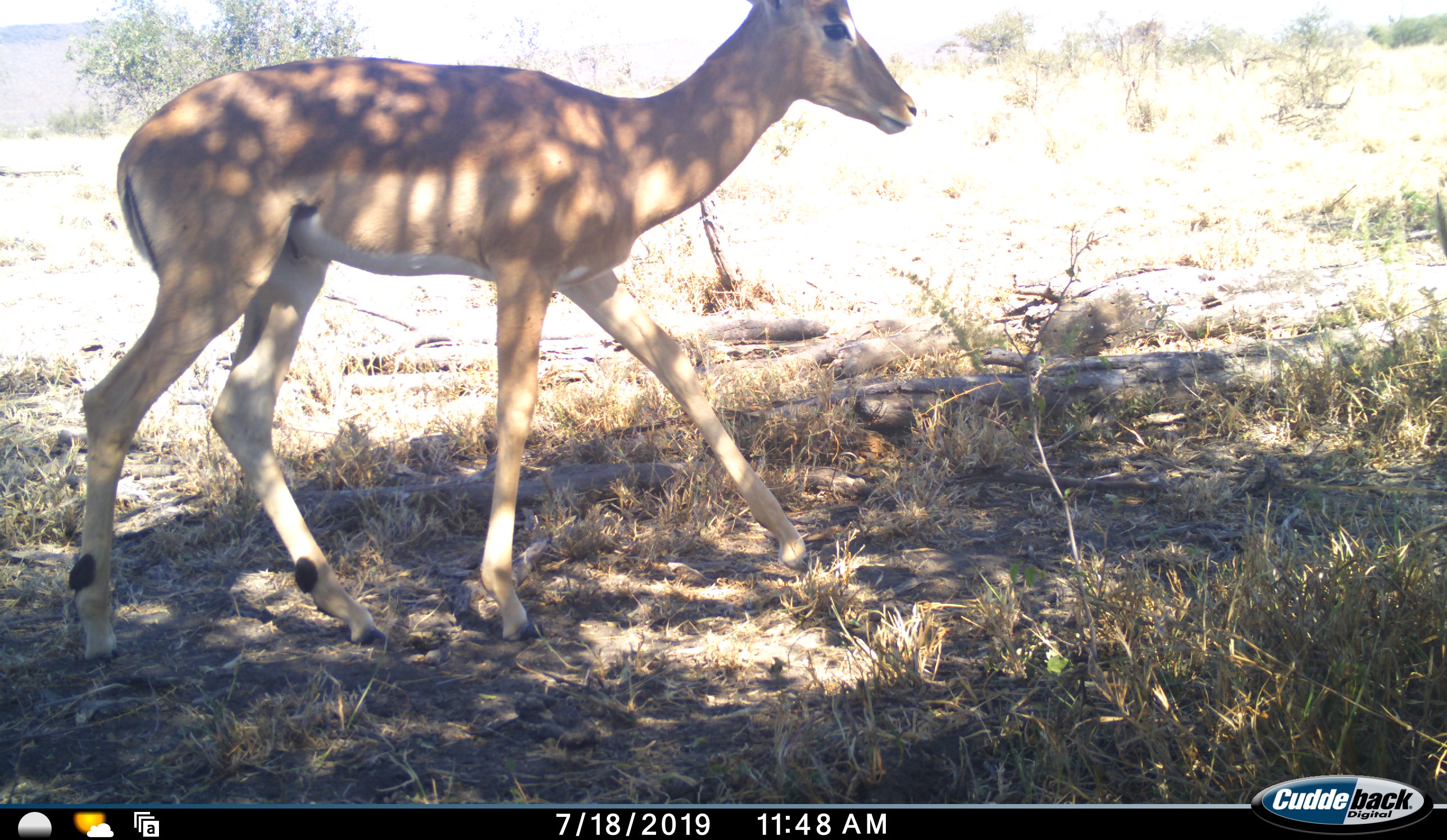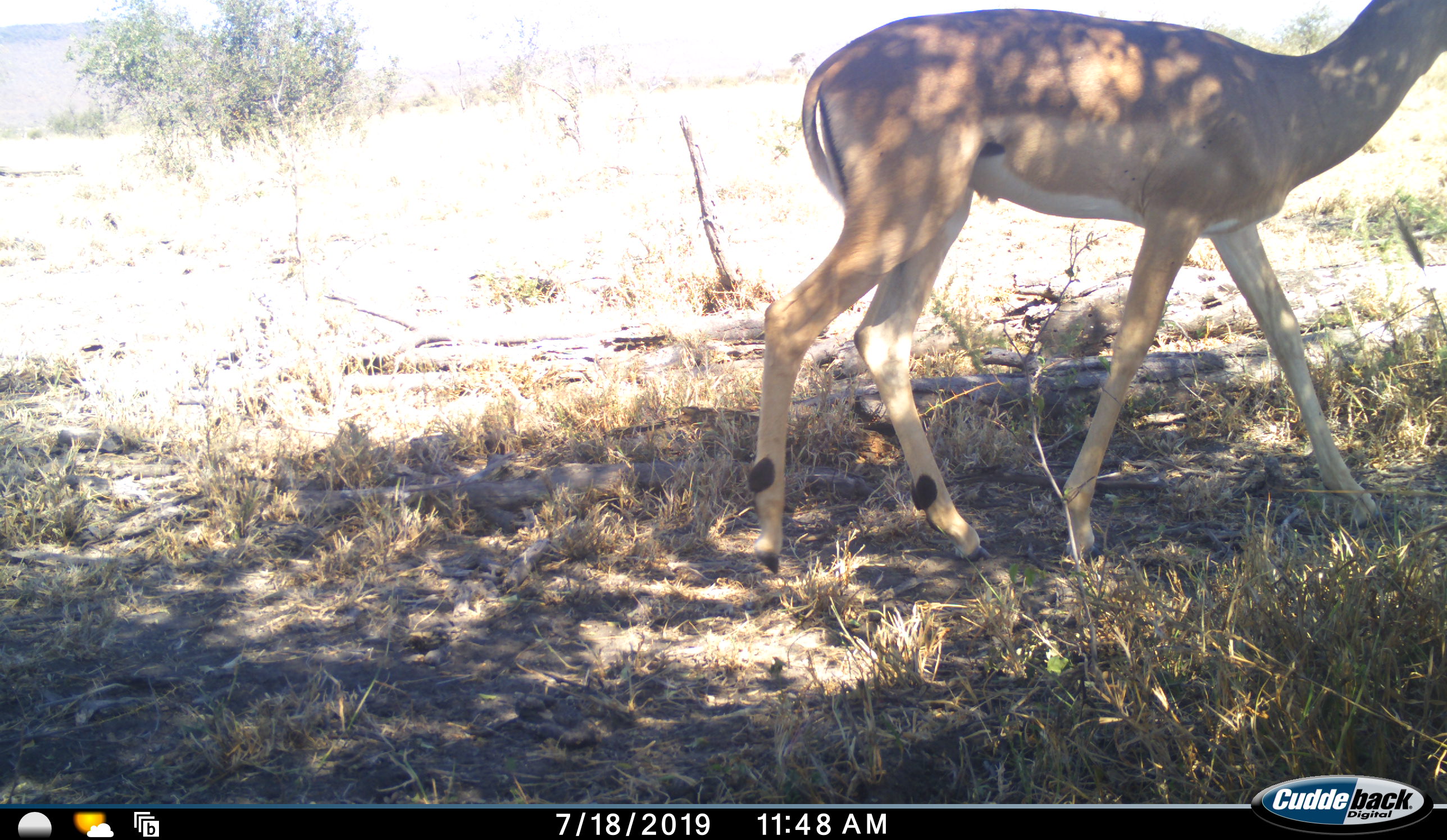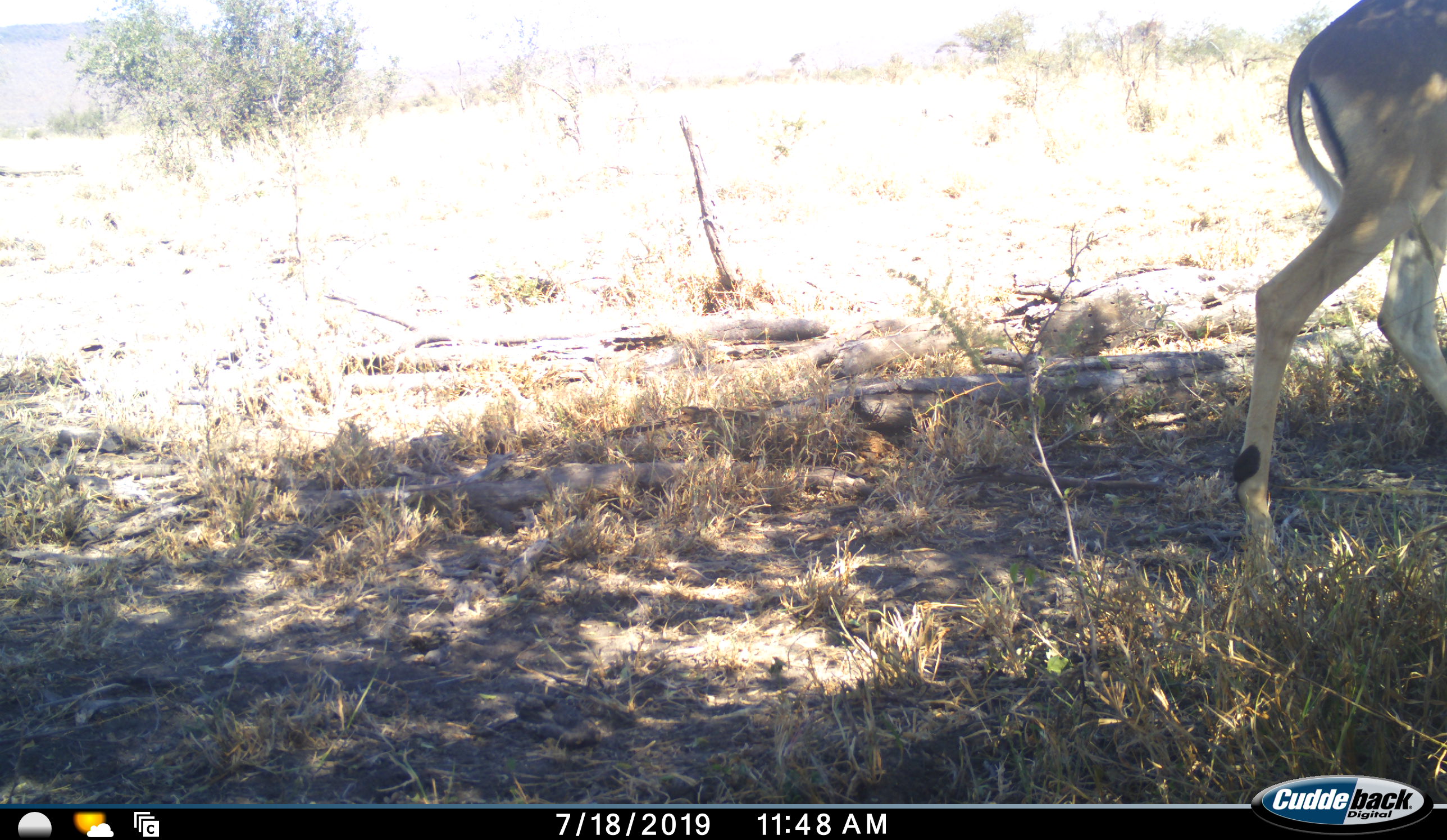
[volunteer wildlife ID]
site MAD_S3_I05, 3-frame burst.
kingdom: Animalia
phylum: Chordata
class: Mammalia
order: Artiodactyla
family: Bovidae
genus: Aepyceros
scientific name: Aepyceros melampus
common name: impala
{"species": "impala (Aepyceros melampus)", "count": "1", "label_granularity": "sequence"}